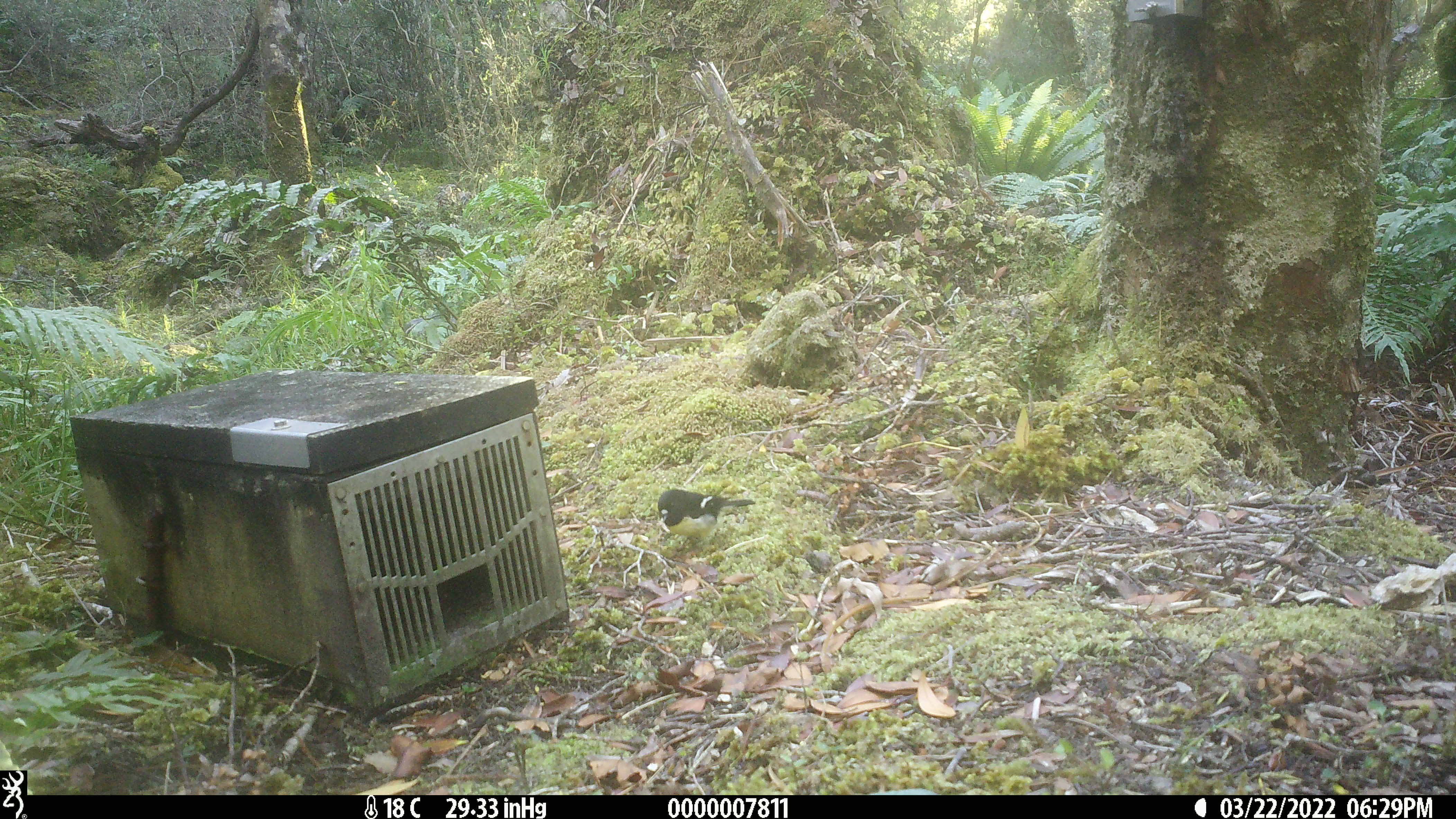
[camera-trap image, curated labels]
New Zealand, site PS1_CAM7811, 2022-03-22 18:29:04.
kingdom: Animalia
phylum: Chordata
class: Aves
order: Passeriformes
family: Petroicidae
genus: Petroica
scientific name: Petroica macrocephala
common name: tomtit